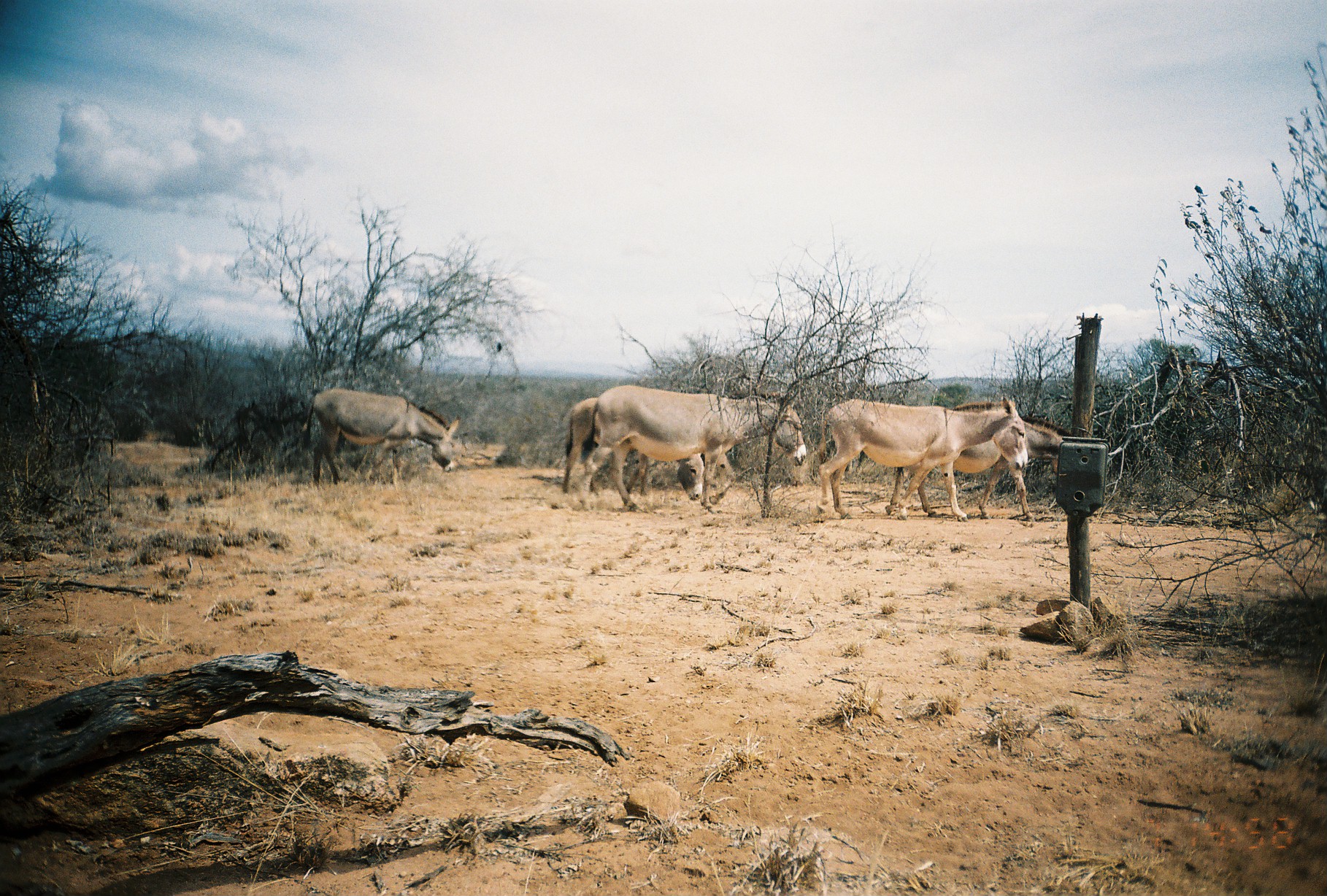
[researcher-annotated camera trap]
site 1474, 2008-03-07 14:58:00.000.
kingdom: Animalia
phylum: Chordata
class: Mammalia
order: Perissodactyla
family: Equidae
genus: Equus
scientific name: Equus africanus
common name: african wild ass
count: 5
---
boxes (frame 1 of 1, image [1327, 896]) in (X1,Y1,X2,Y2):
equus africanus: (578,386,807,512); (814,396,1029,525); (887,402,1074,521); (563,396,705,513); (304,390,460,488)